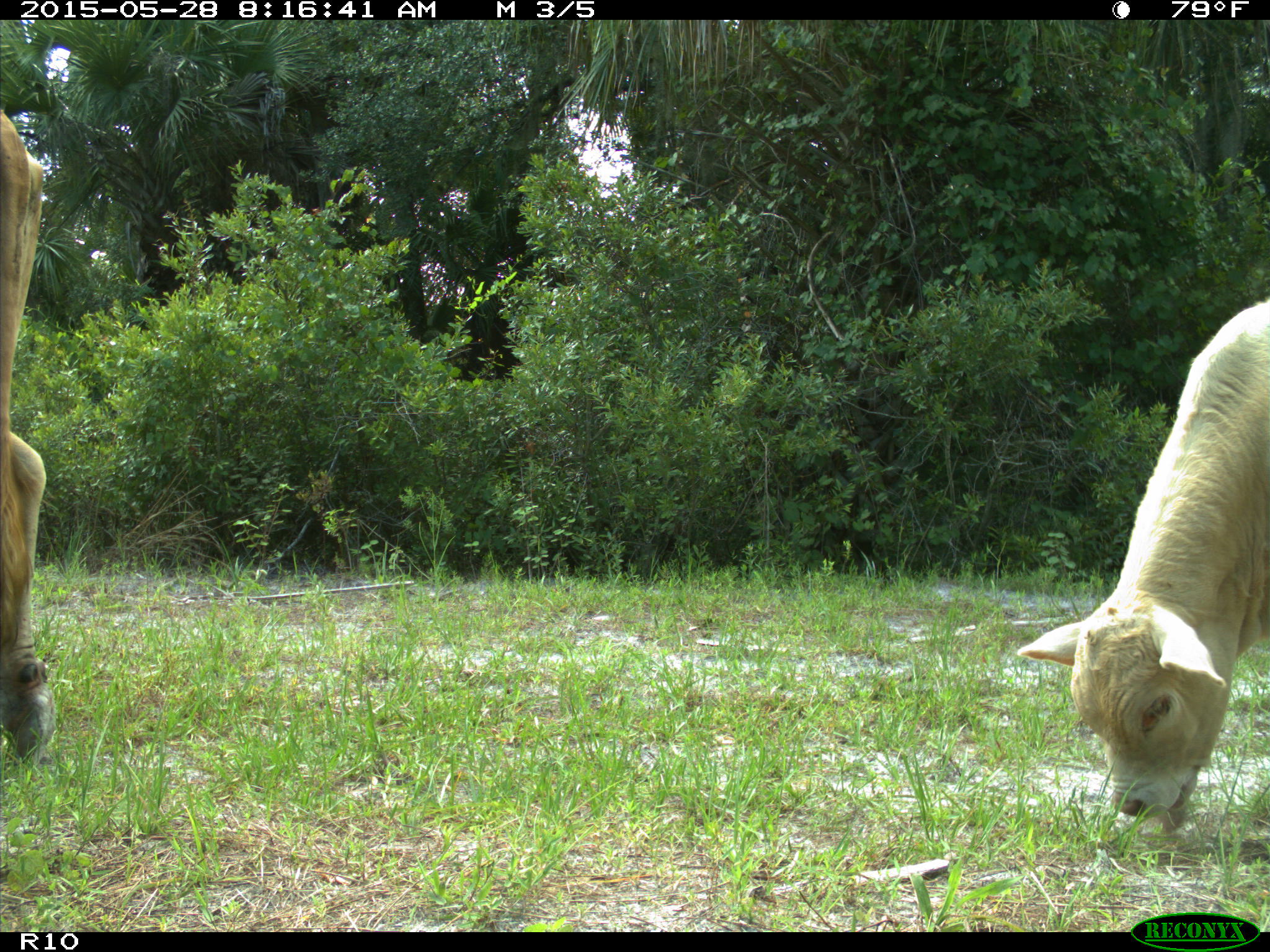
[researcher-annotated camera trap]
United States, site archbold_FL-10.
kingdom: Animalia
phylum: Chordata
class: Mammalia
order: Artiodactyla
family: Bovidae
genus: Bos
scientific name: Bos taurus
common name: domestic cow